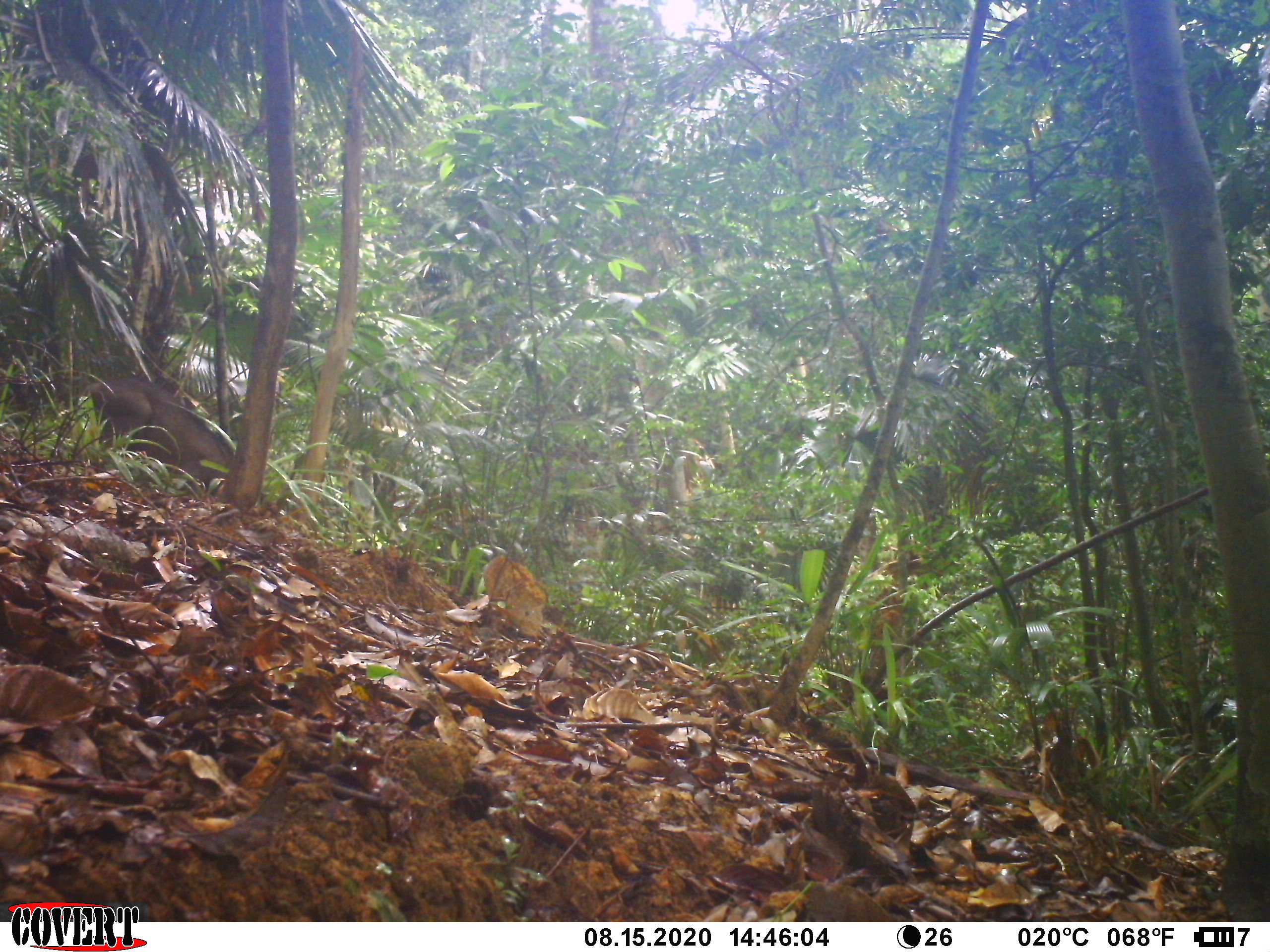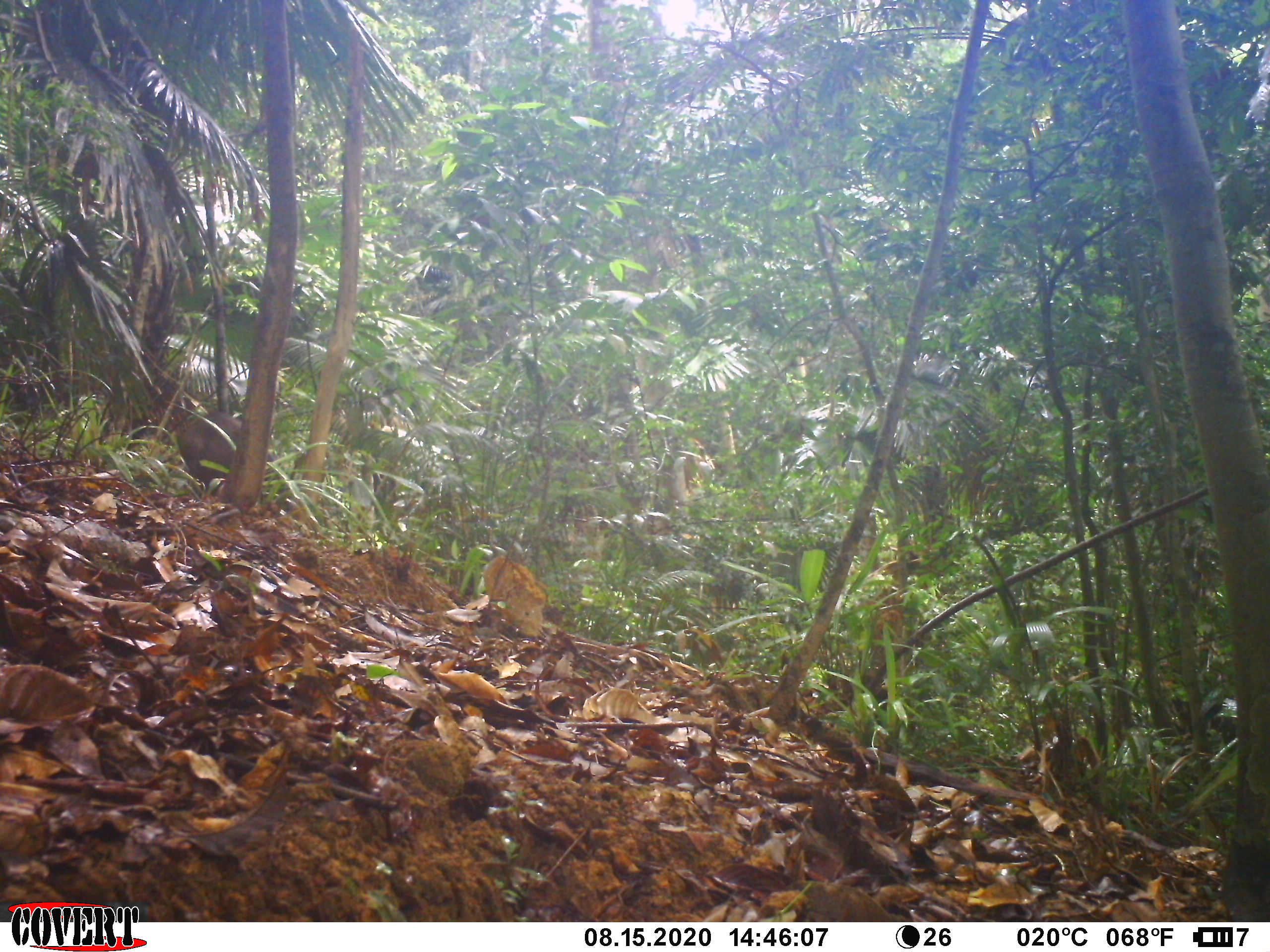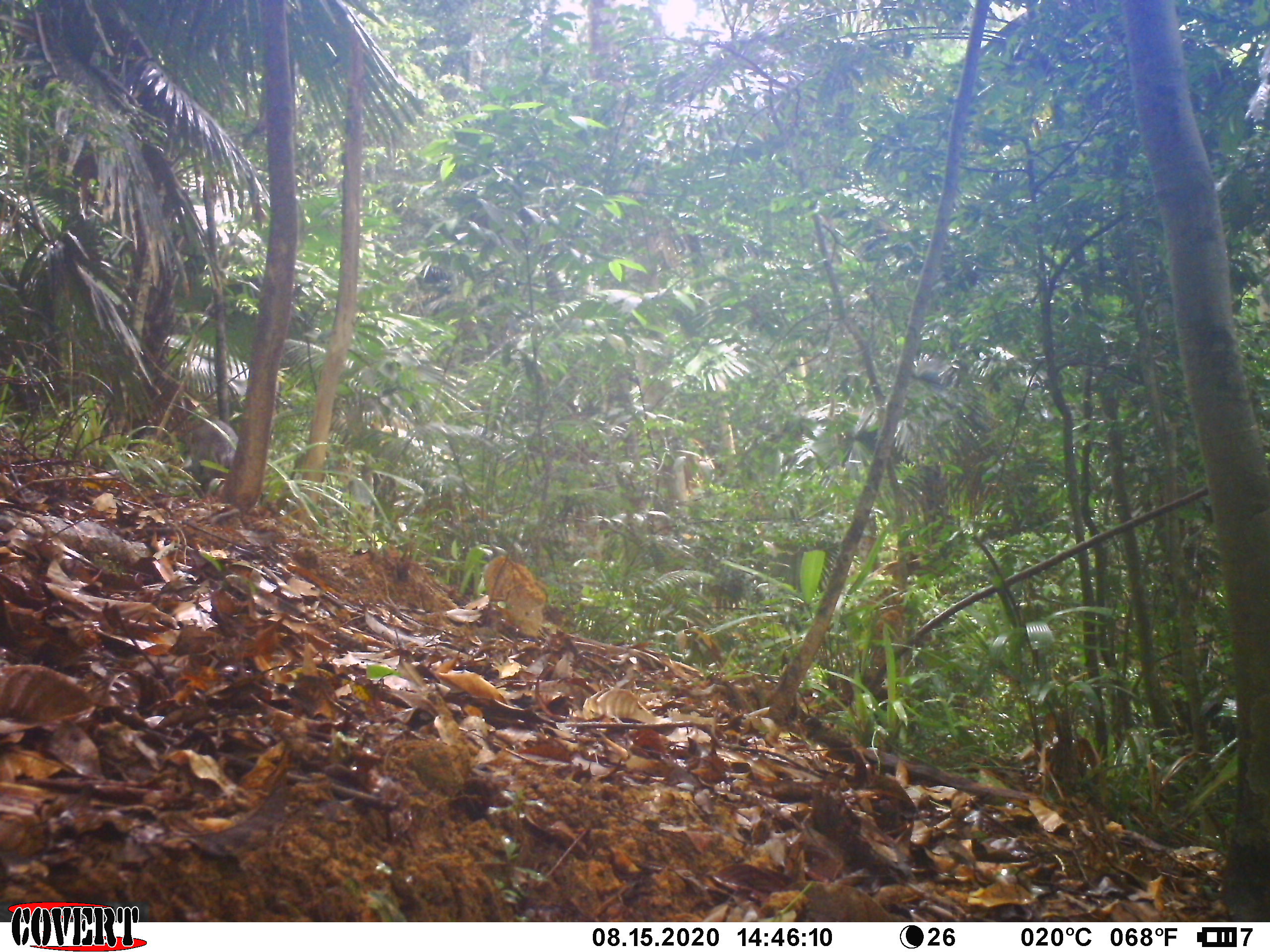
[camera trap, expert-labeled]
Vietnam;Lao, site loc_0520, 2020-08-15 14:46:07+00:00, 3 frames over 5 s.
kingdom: Animalia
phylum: Chordata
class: Mammalia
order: Artiodactyla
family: Suidae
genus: Sus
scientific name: Sus scrofa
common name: eurasian wild pig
Eurasian wild pig (Sus scrofa). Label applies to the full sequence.